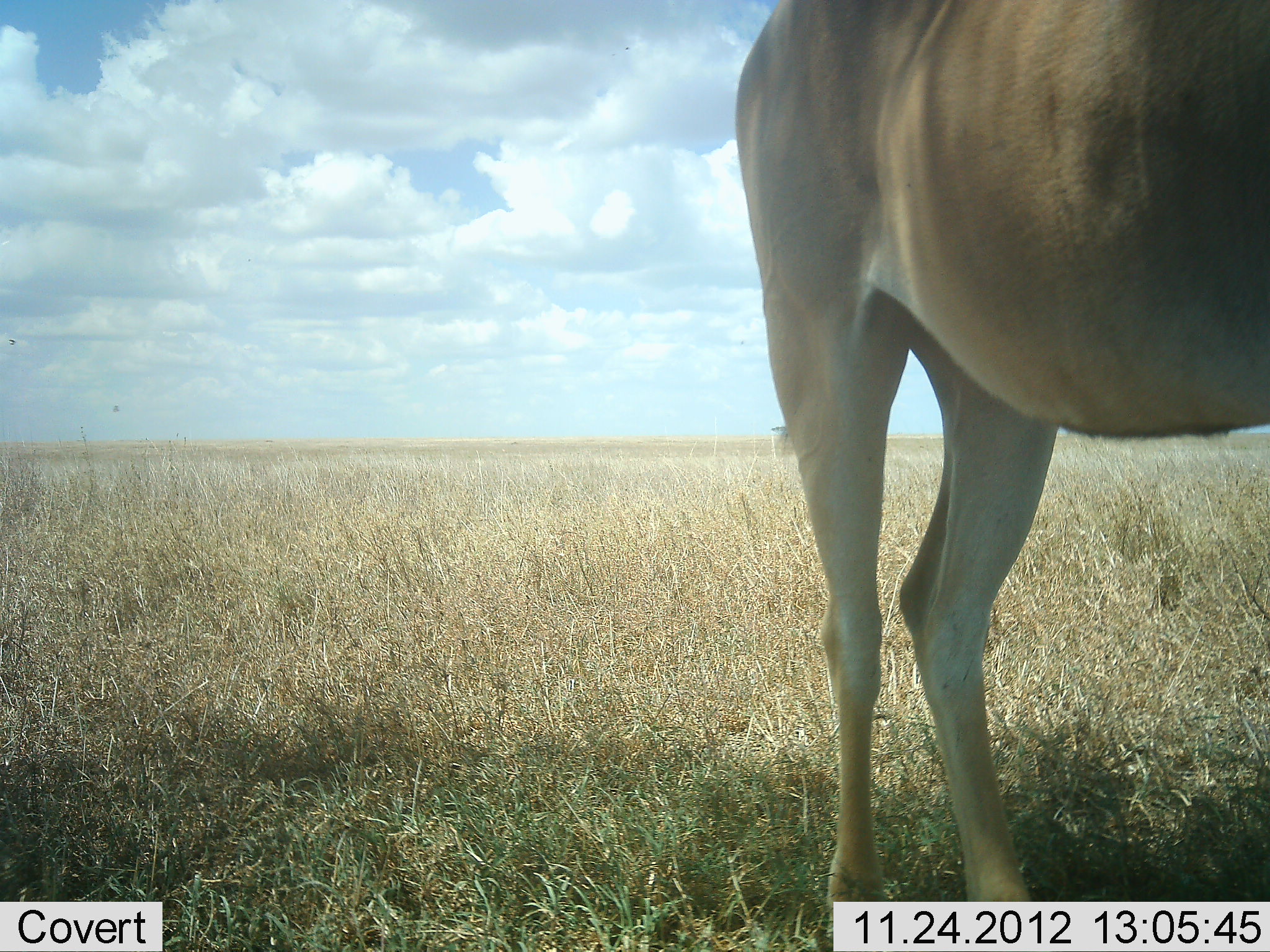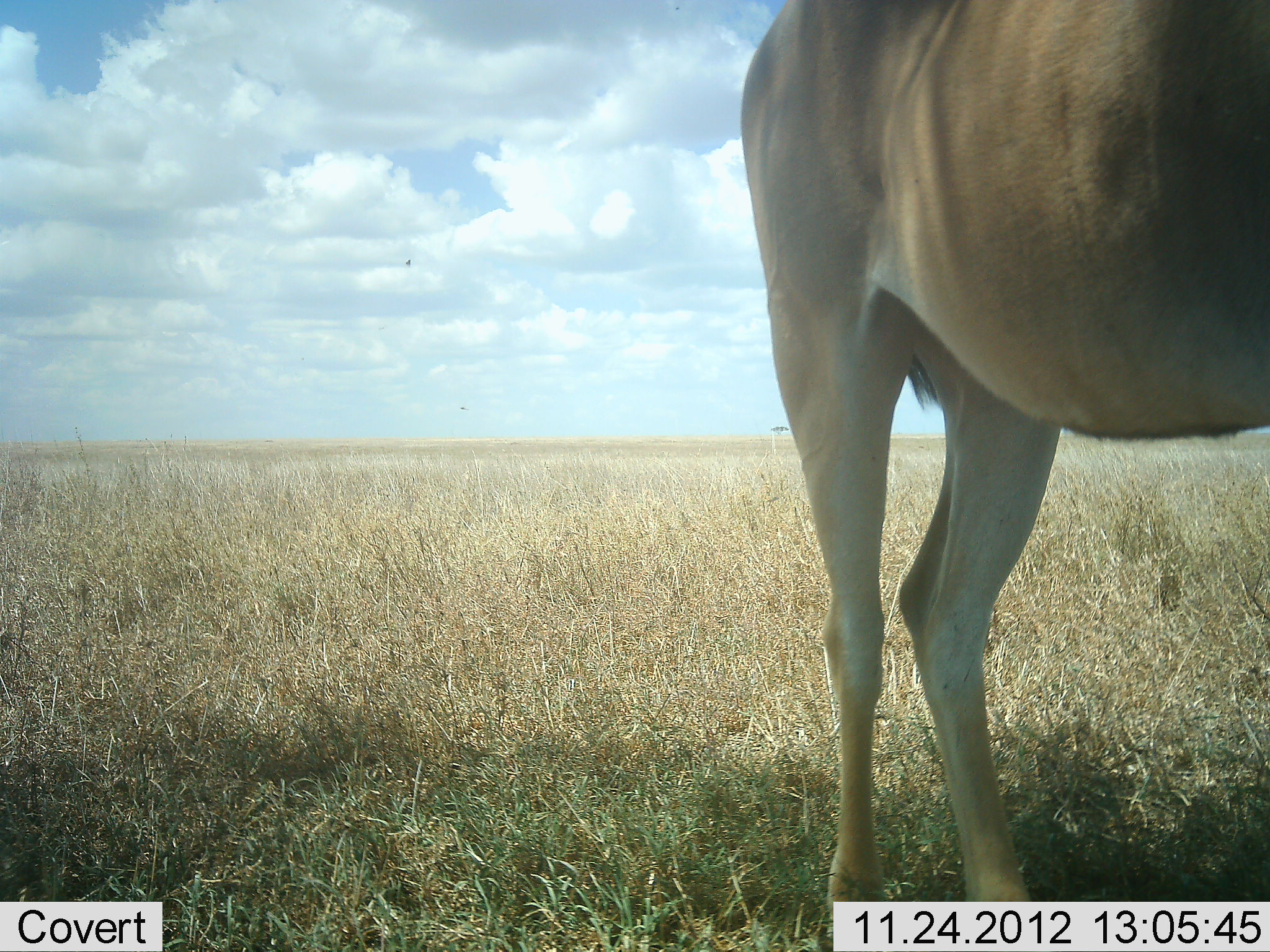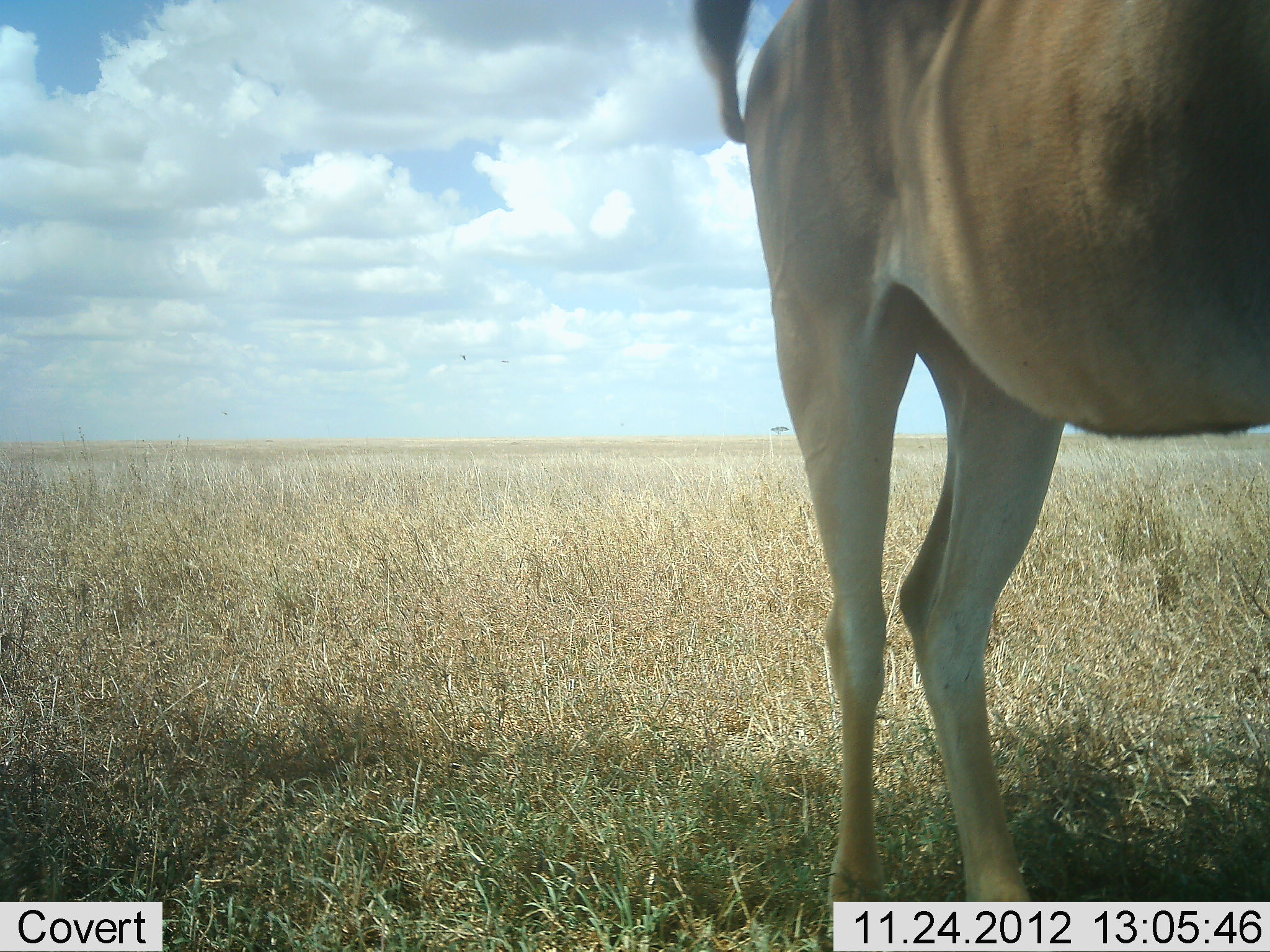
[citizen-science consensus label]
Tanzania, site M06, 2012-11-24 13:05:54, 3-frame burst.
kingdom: Animalia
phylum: Chordata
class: Mammalia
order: Artiodactyla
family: Bovidae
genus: Alcelaphus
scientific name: Alcelaphus buselaphus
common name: hartebeest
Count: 1.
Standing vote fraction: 100%.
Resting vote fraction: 0%.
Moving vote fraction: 0%.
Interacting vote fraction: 0%.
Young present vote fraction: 0%.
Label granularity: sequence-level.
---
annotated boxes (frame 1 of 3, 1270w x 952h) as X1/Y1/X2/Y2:
animal: 729/0/1270/902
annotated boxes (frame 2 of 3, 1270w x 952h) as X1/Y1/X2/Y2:
animal: 738/0/1270/904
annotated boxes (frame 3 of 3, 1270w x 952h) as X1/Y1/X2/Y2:
animal: 686/0/1270/904